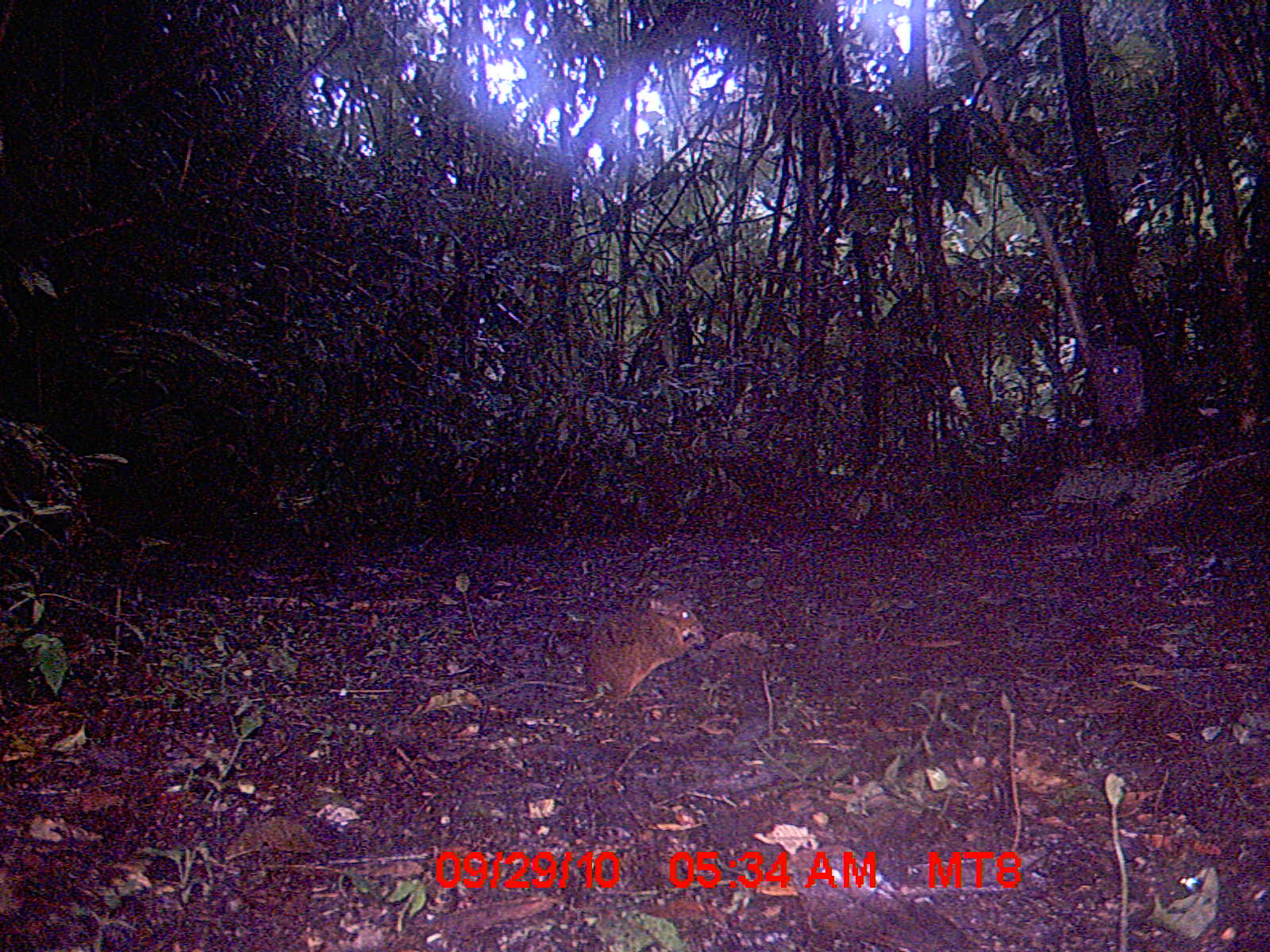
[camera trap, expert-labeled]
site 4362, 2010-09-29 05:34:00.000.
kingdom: Animalia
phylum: Chordata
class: Mammalia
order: Rodentia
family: Muridae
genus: Rattus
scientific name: Rattus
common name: rodent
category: unknown rat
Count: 1.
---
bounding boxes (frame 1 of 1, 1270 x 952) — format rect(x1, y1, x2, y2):
unknown rat: rect(522, 594, 706, 700)